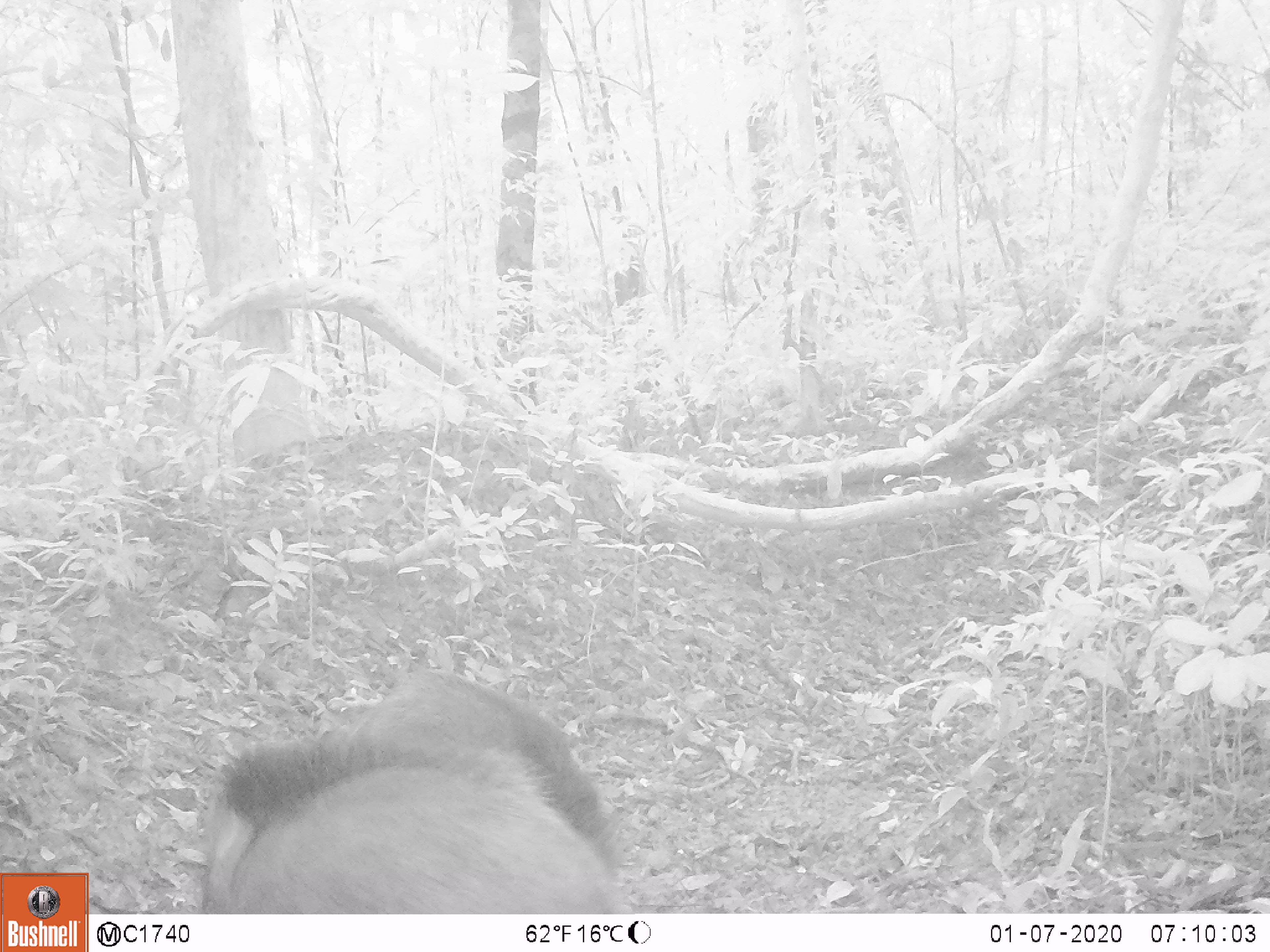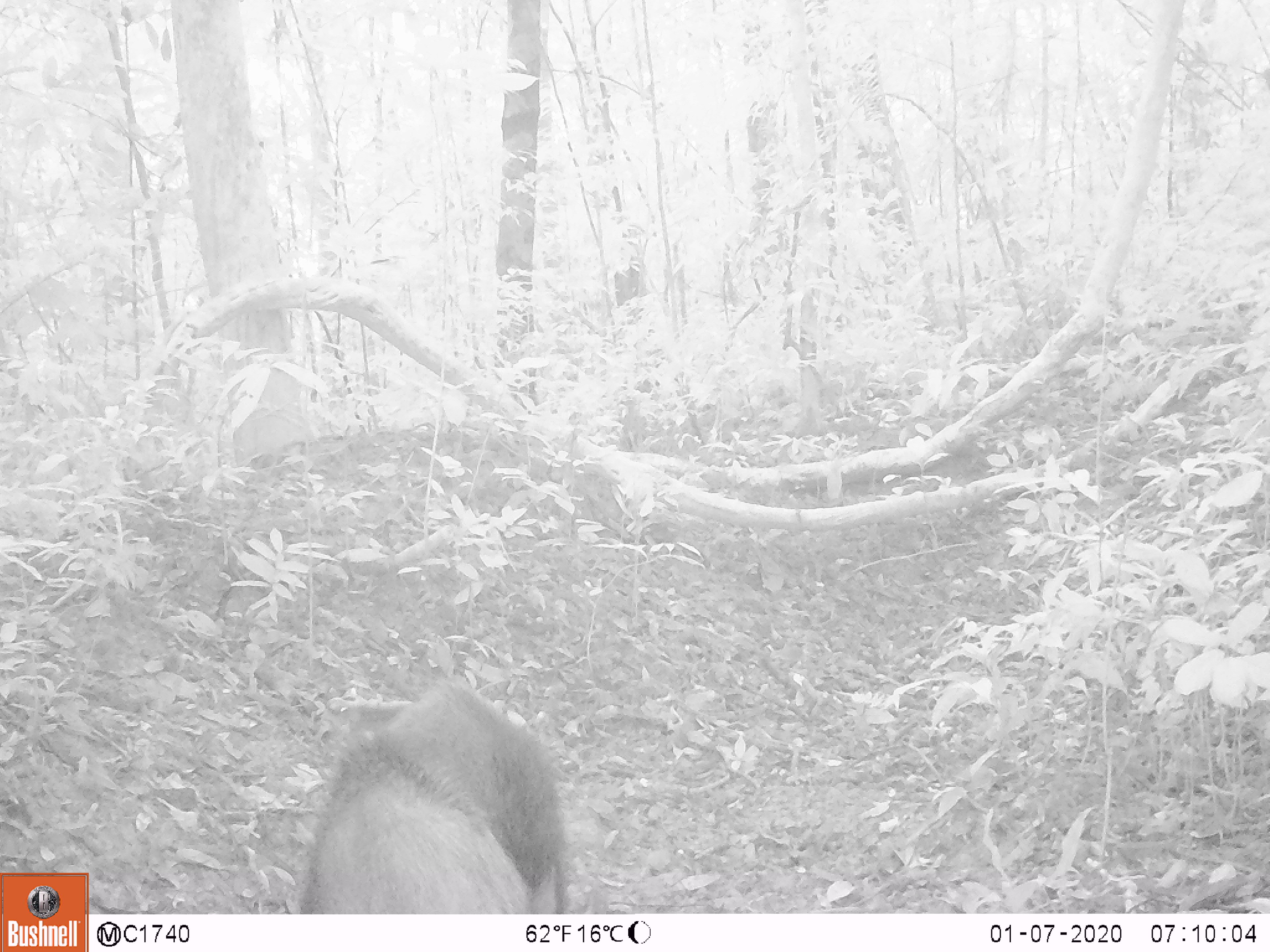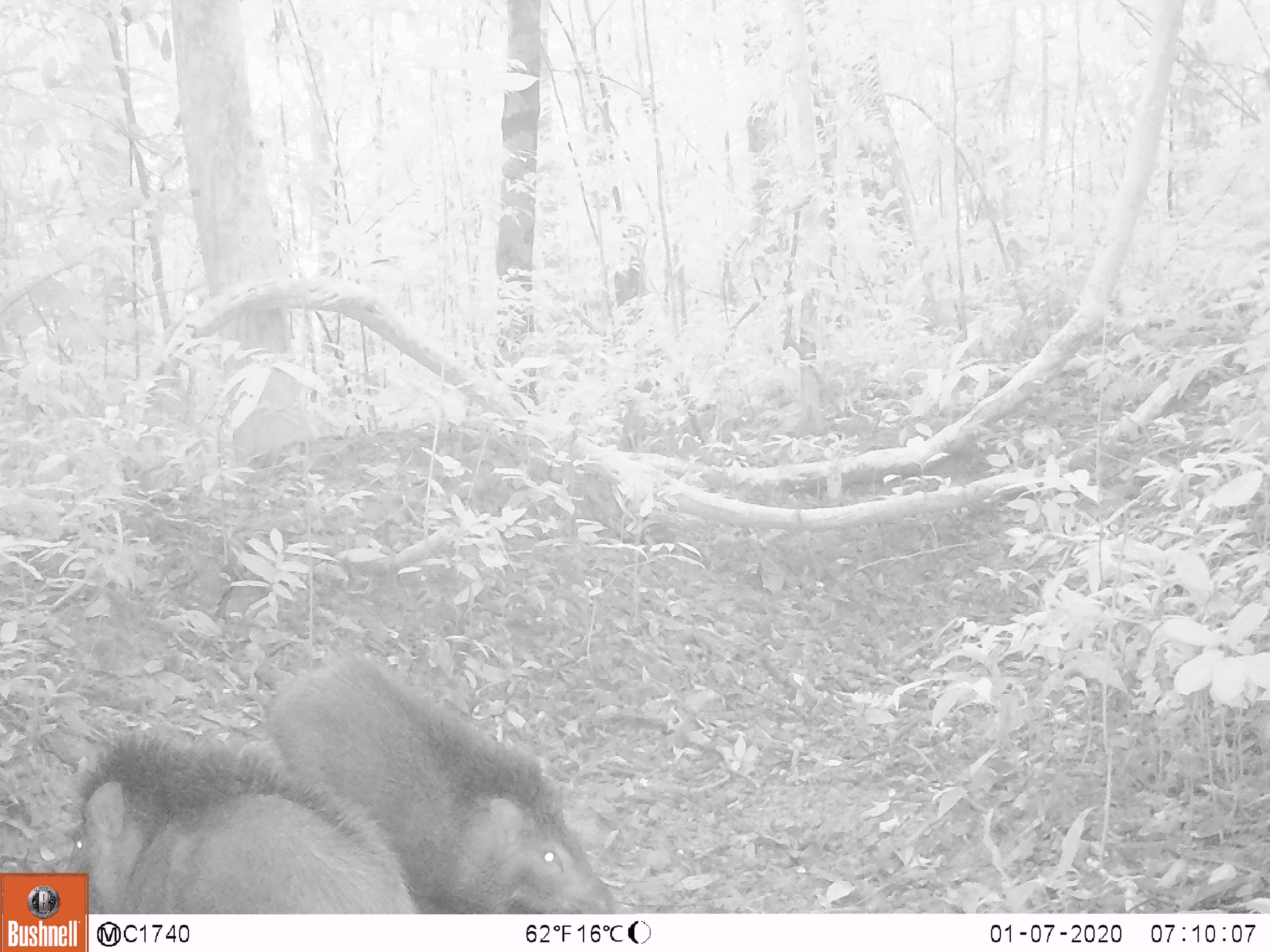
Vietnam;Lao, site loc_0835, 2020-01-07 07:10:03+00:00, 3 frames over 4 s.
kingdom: Animalia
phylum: Chordata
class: Mammalia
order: Artiodactyla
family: Suidae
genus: Sus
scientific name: Sus scrofa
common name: eurasian wild pig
Eurasian wild pig (Sus scrofa). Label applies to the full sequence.